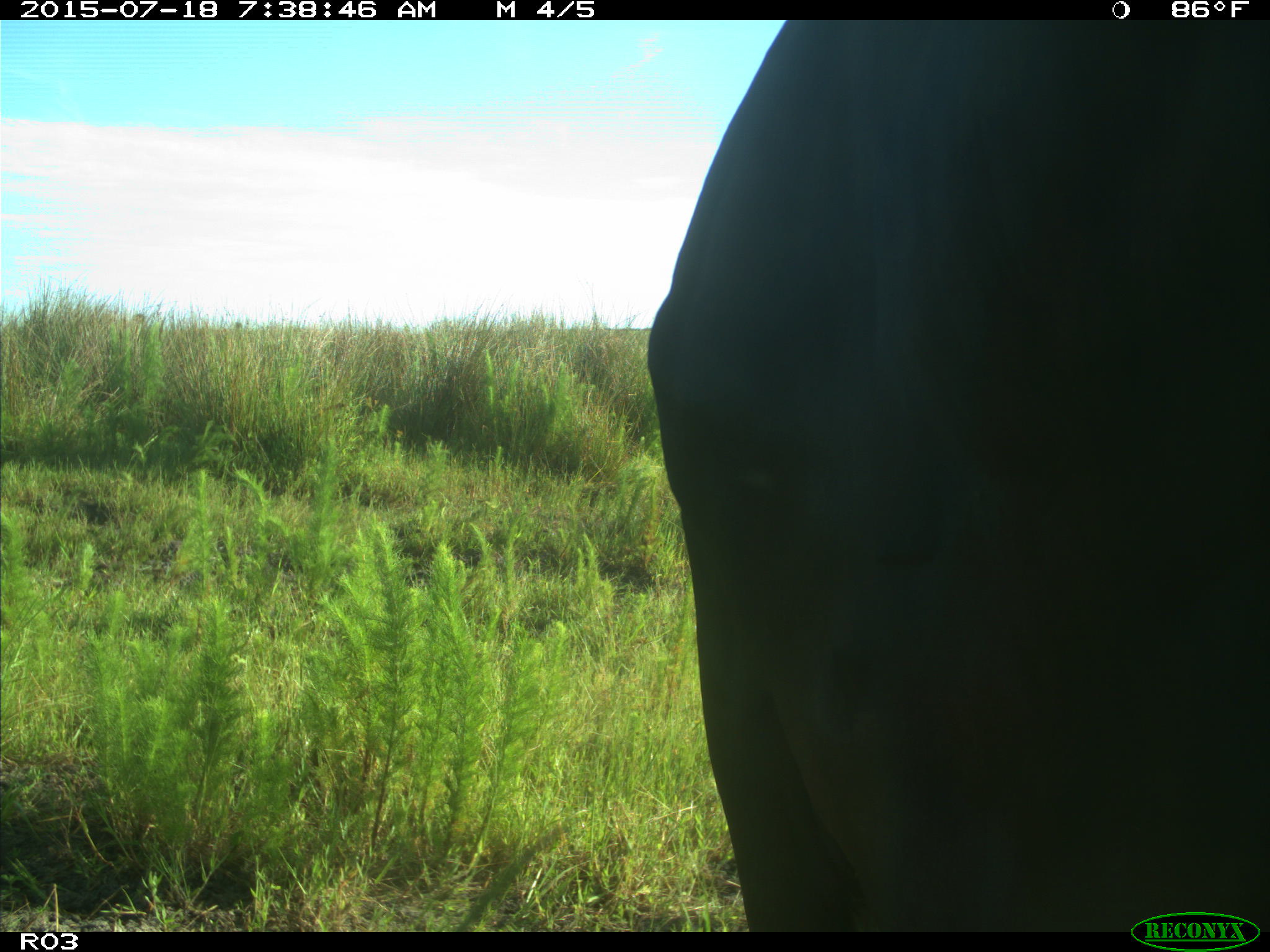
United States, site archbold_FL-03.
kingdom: Animalia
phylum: Chordata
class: Mammalia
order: Artiodactyla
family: Bovidae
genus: Bos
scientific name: Bos taurus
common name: domestic cow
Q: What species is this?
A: Bos taurus (domestic cow).